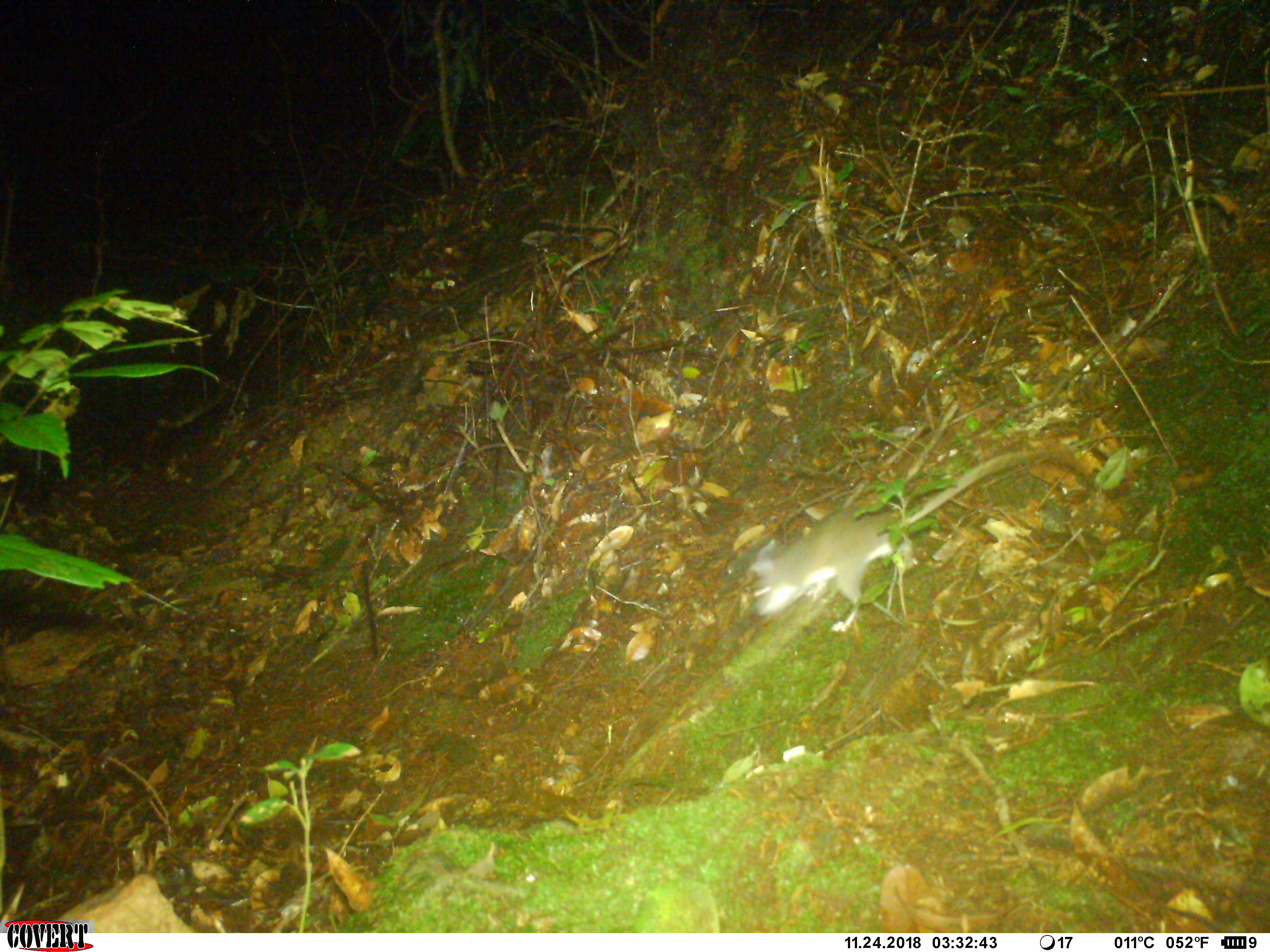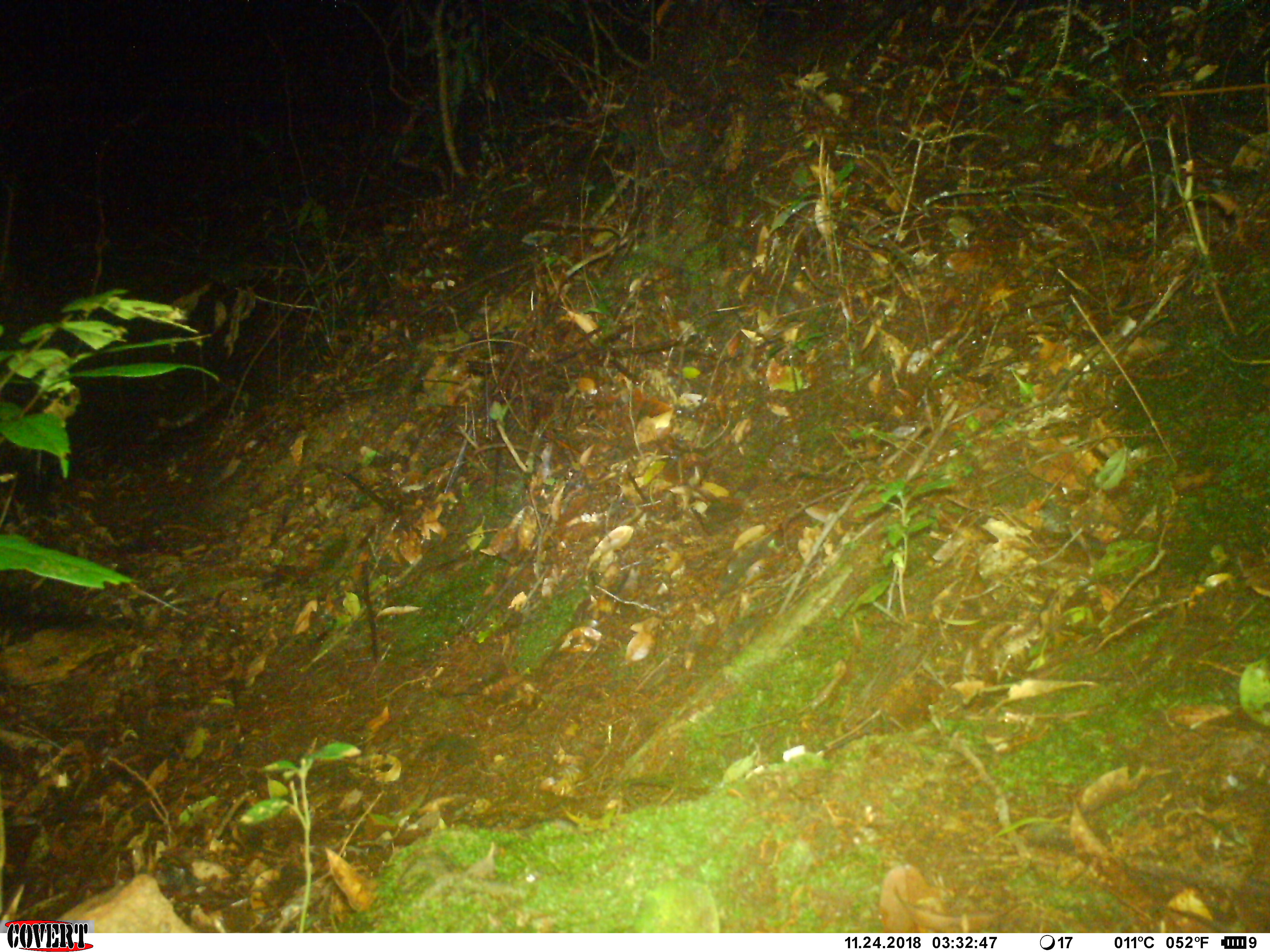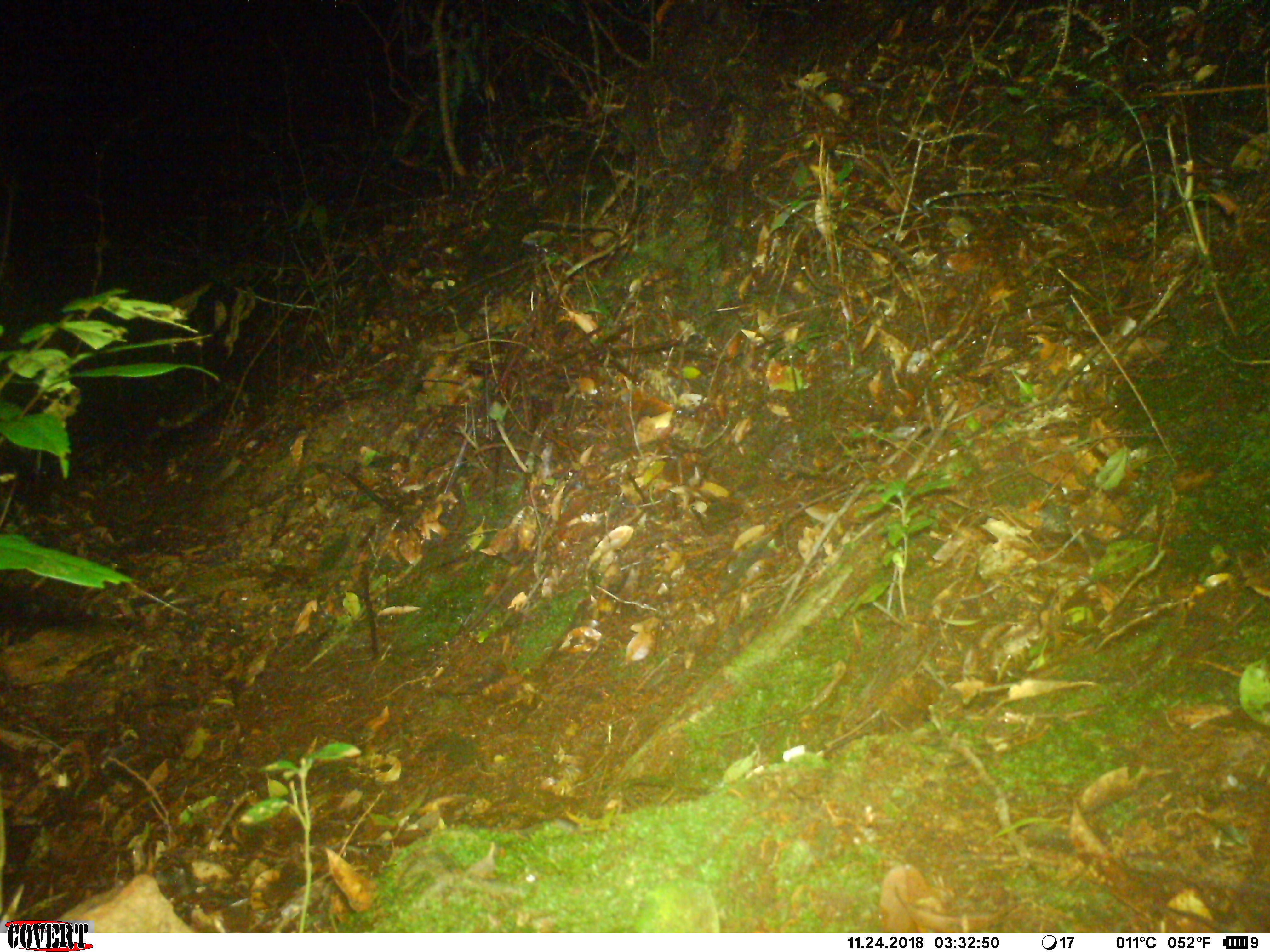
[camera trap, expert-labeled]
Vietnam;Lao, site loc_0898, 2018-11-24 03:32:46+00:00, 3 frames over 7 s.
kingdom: Animalia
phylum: Chordata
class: Mammalia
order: Rodentia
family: Muridae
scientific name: Muridae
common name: old-world mice and rats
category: unidentified murid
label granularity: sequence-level